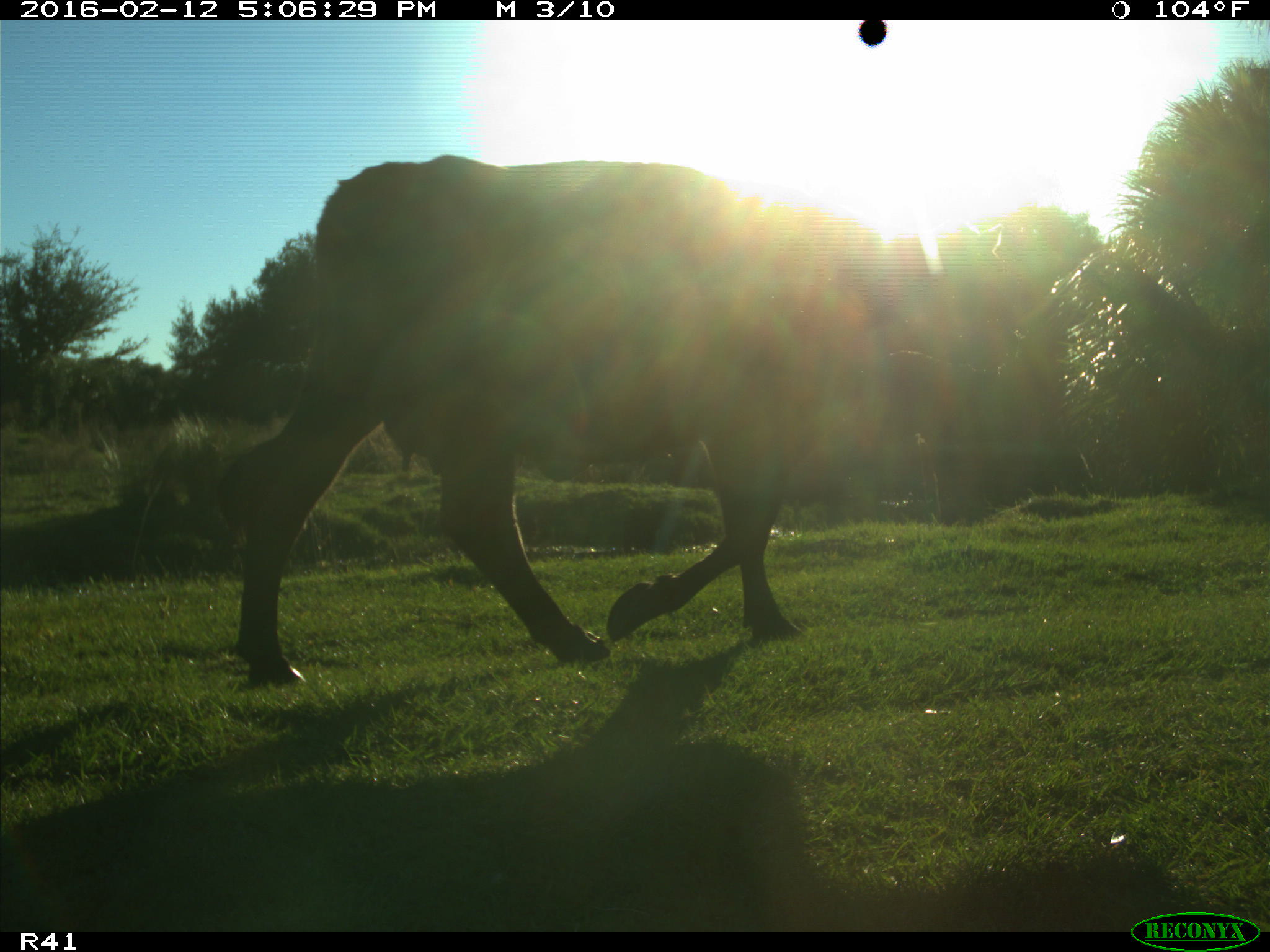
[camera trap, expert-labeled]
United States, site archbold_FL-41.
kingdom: Animalia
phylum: Chordata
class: Mammalia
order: Artiodactyla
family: Bovidae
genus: Bos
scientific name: Bos taurus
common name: domestic cow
Bos taurus (domestic cow).